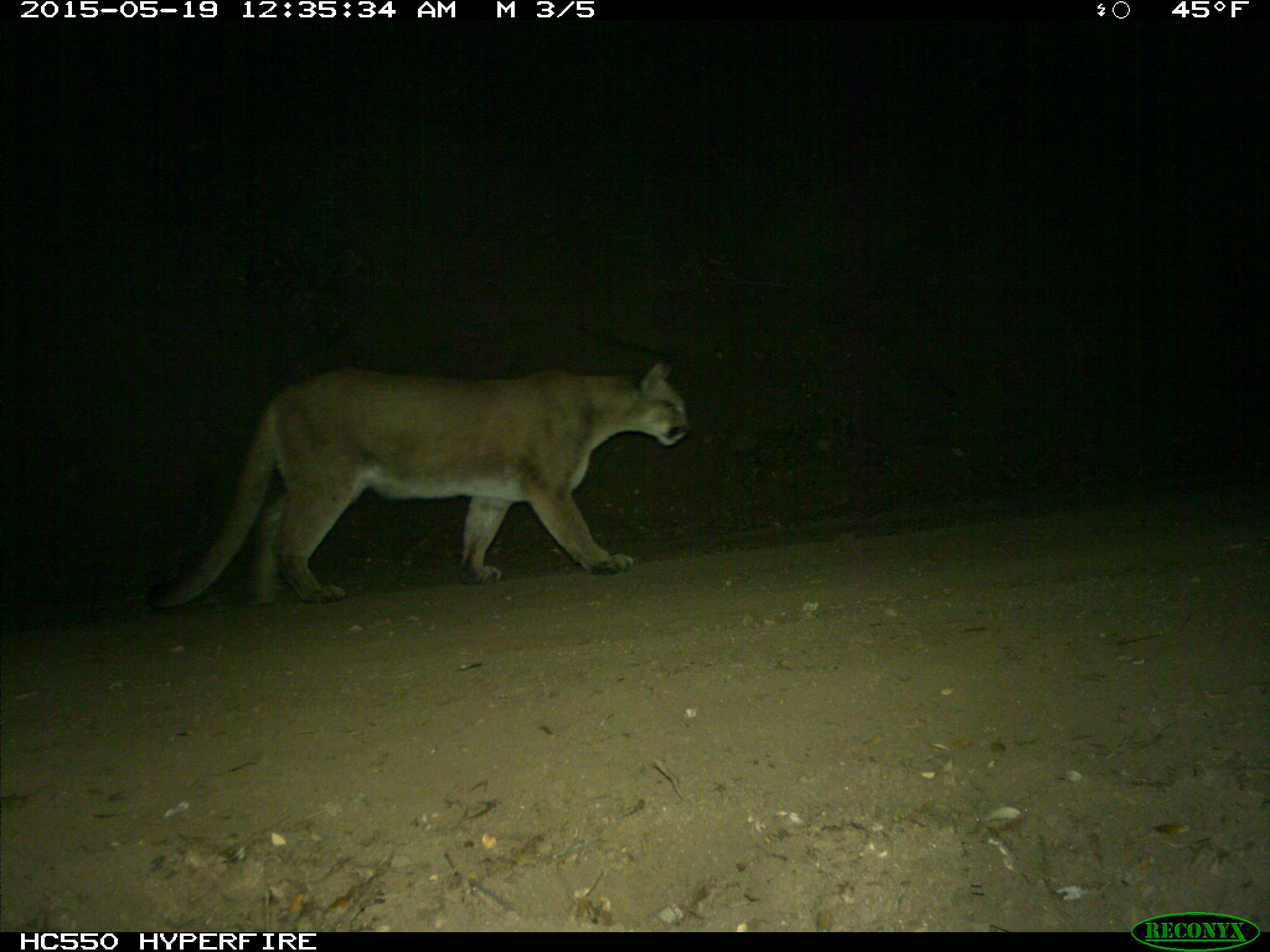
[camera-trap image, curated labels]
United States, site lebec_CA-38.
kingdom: Animalia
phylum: Chordata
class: Mammalia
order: Carnivora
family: Felidae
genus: Puma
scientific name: Puma concolor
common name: mountain lion